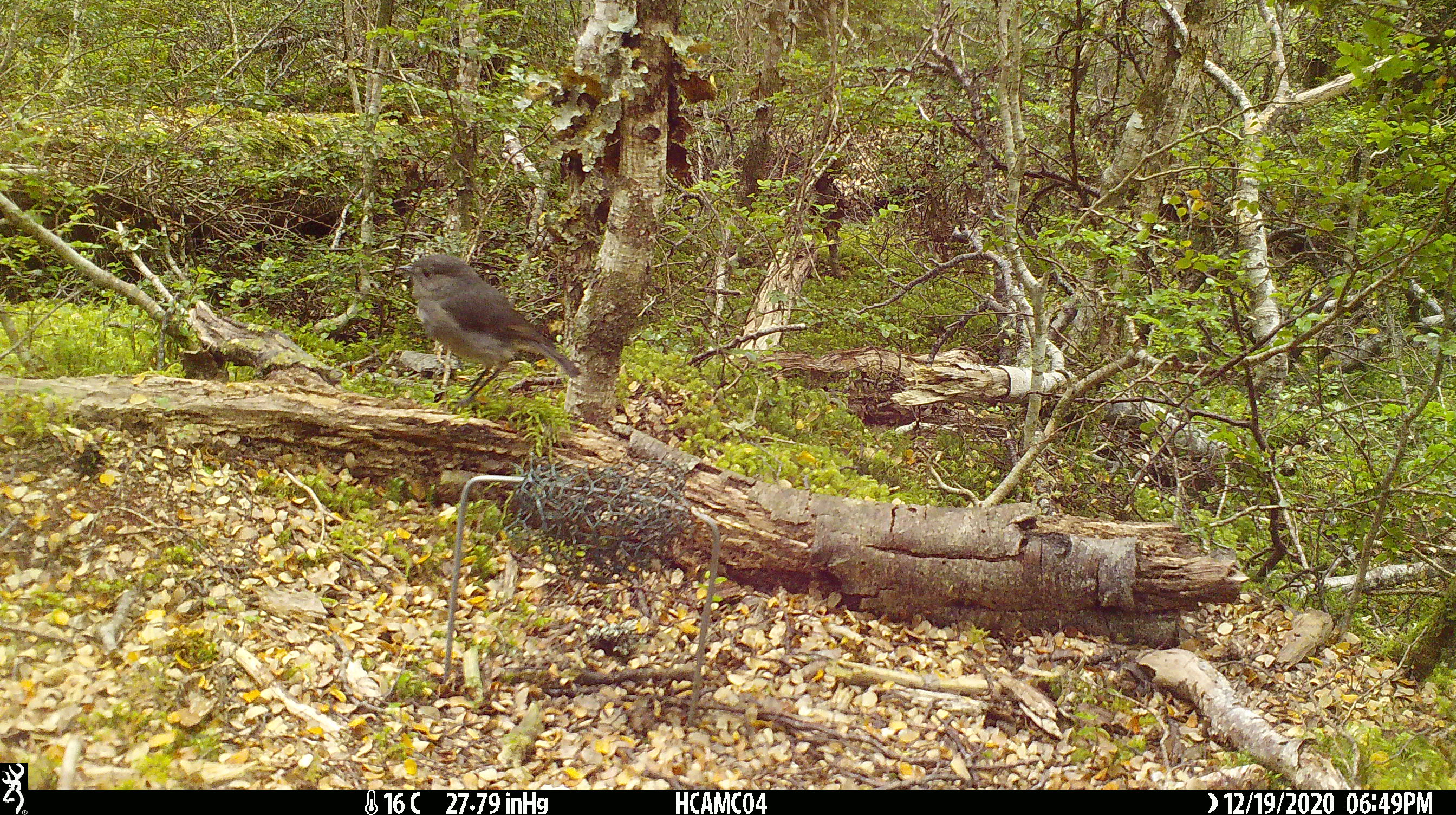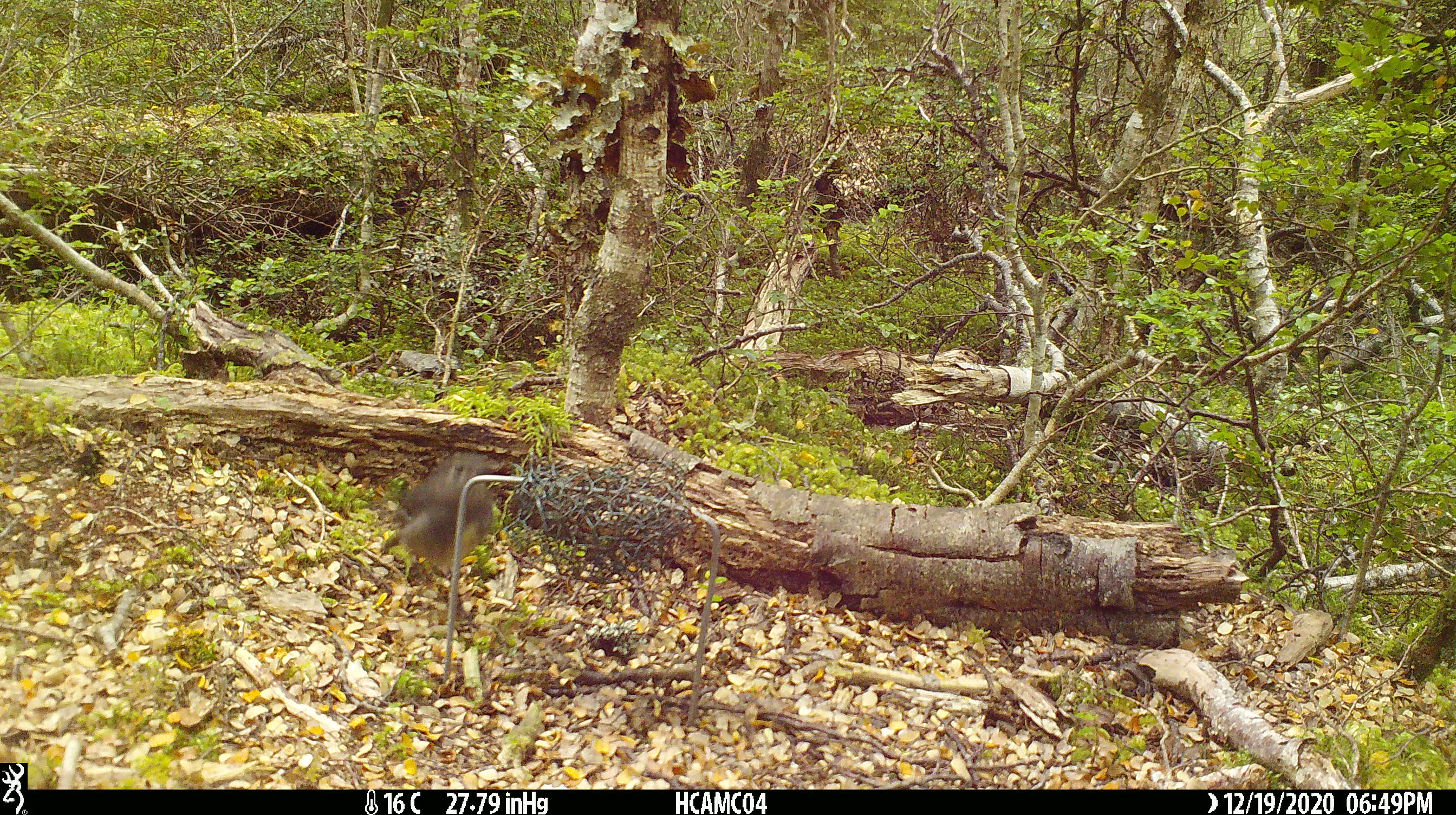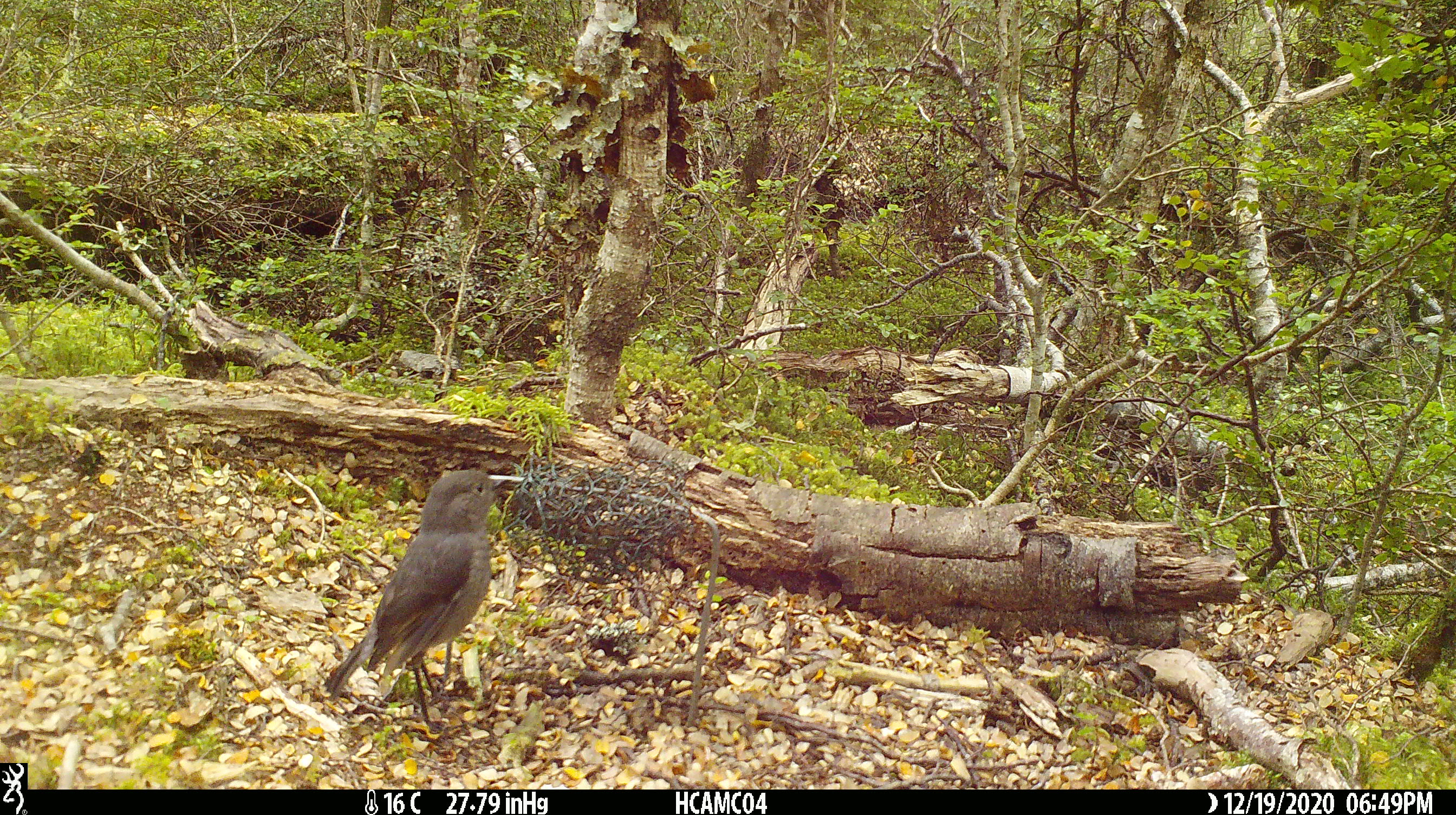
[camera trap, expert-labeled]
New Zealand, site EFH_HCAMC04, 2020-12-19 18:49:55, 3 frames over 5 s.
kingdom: Animalia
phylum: Chordata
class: Aves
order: Passeriformes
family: Petroicidae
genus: Petroica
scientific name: Petroica australis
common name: new zealand robin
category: robin